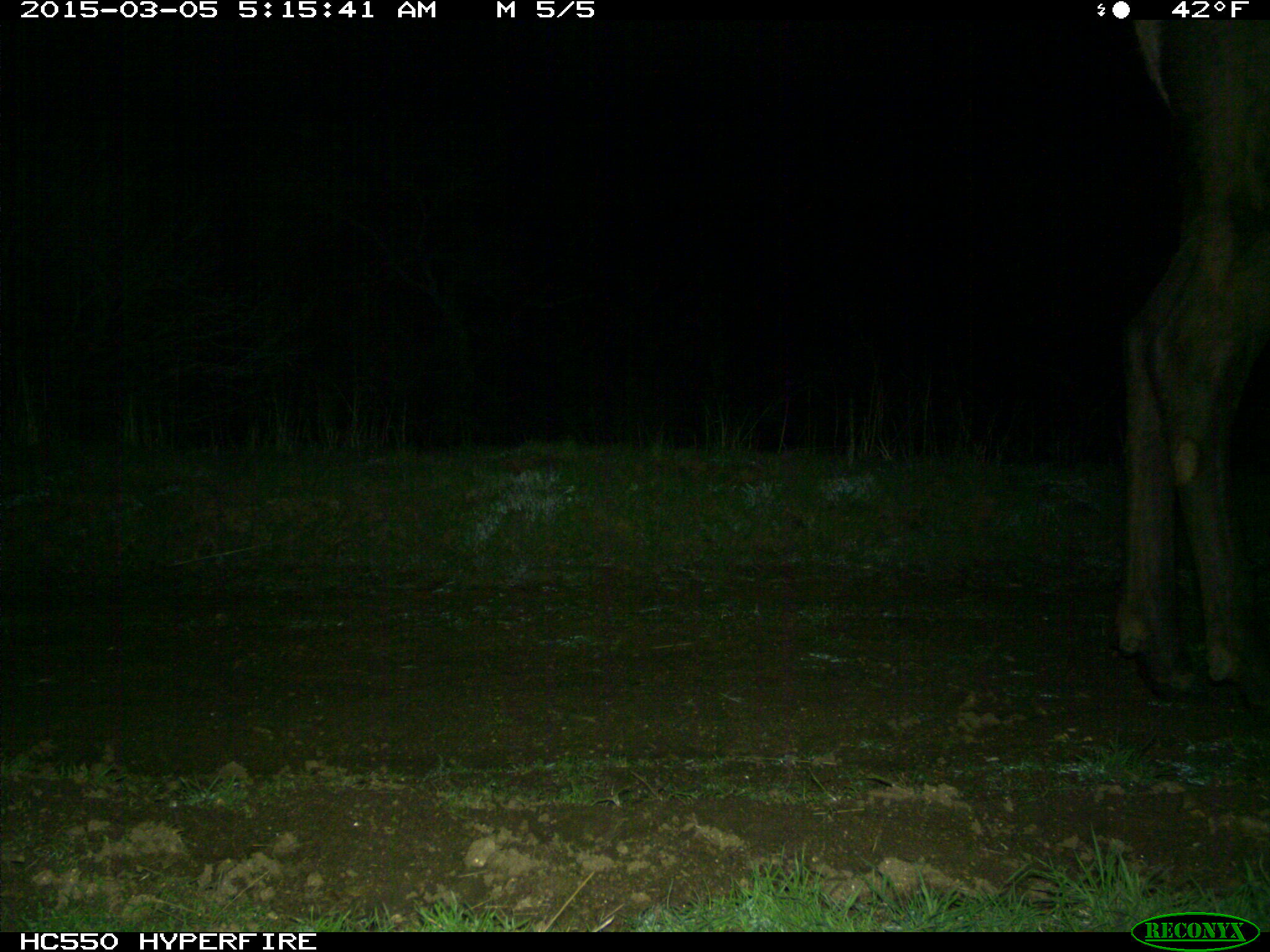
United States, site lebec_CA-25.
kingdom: Animalia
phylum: Chordata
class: Mammalia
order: Artiodactyla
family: Cervidae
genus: Cervus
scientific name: Cervus canadensis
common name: elk